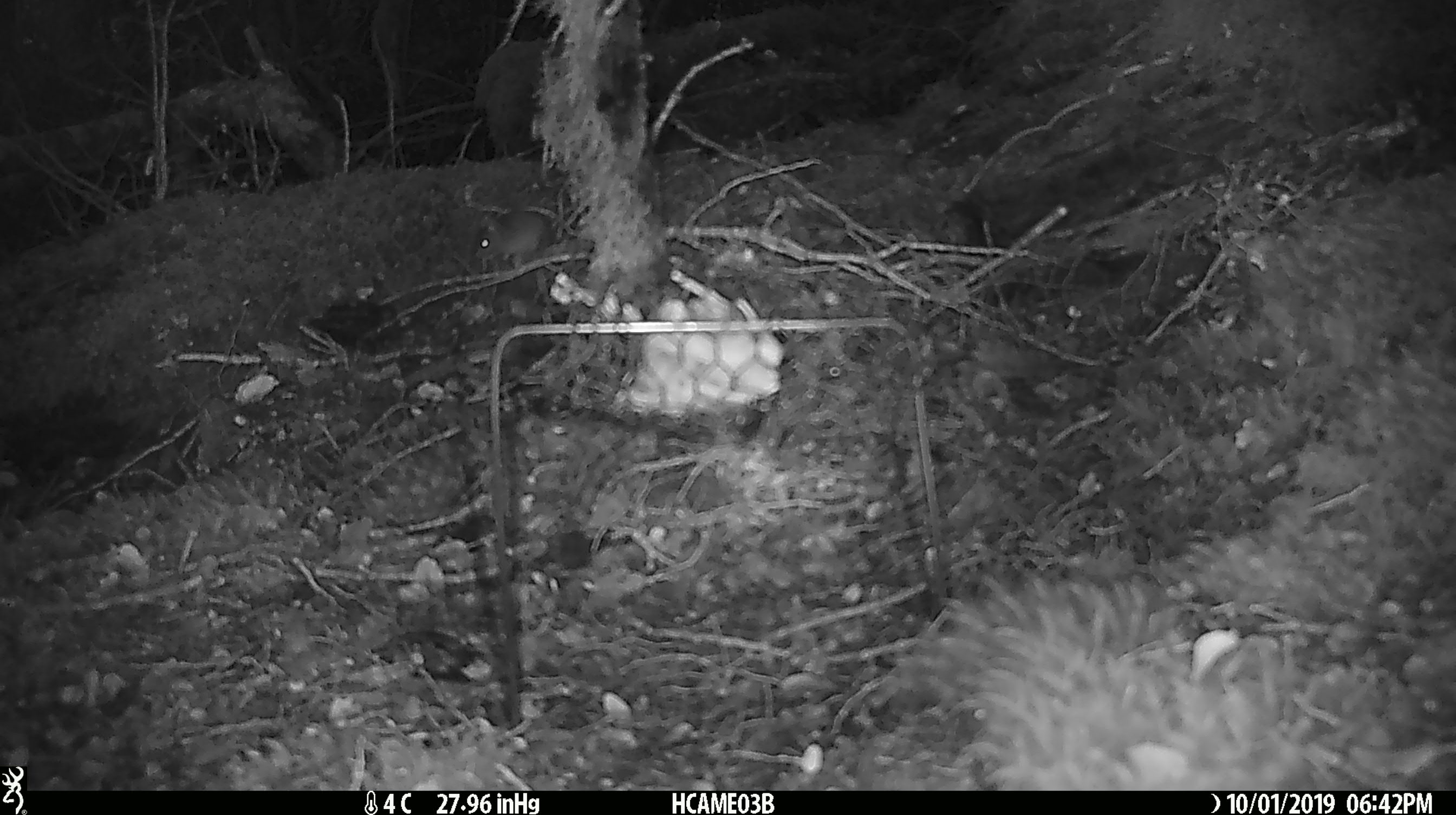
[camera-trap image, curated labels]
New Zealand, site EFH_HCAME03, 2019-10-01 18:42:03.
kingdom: Animalia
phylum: Chordata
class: Mammalia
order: Rodentia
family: Muridae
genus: Mus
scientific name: Mus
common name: mouse